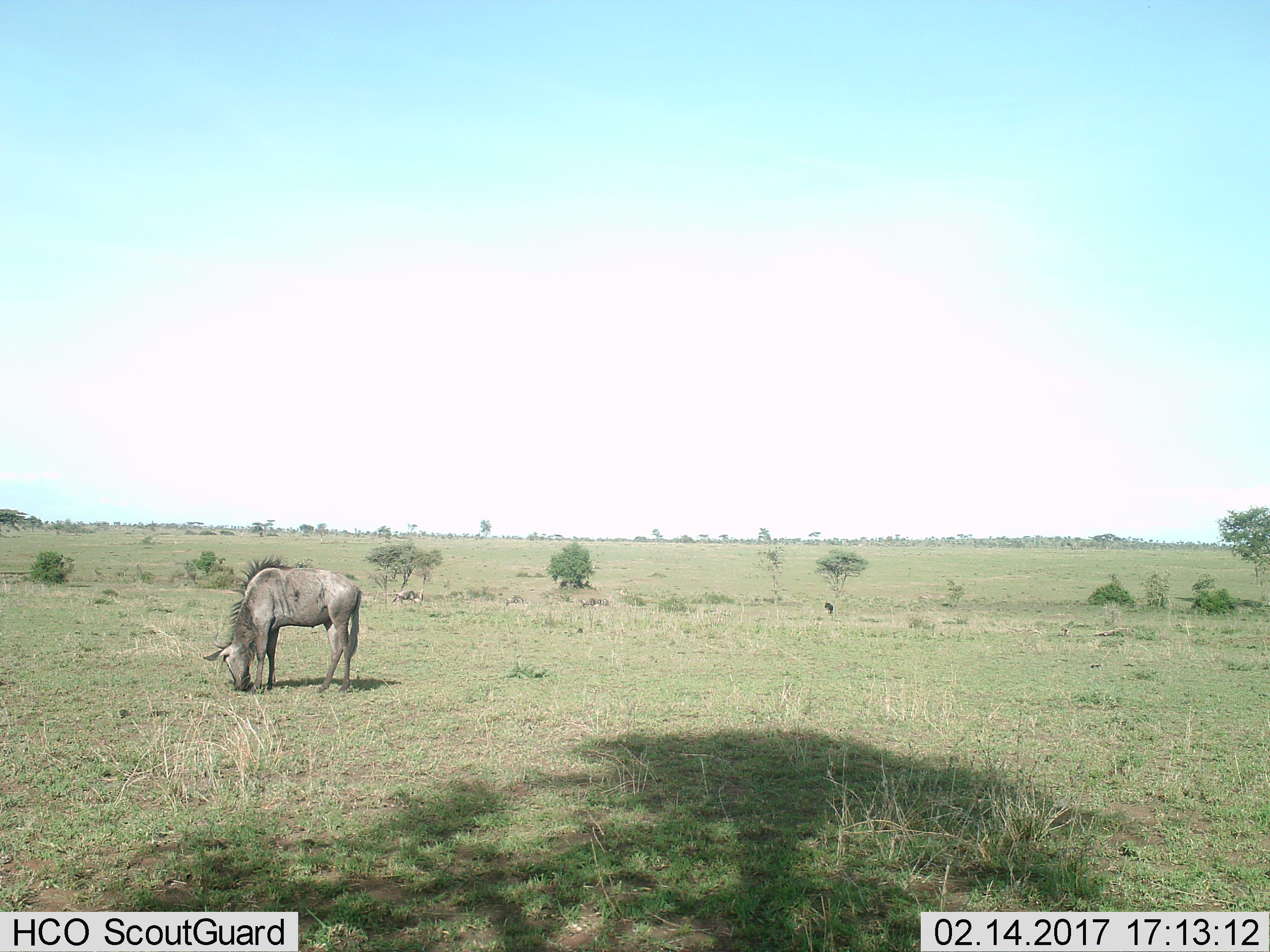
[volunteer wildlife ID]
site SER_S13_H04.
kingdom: Animalia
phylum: Chordata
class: Mammalia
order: Artiodactyla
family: Bovidae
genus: Connochaetes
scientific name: Connochaetes taurinus taurinus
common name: blue wildebeest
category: wildebeestblue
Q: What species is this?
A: Wildebeestblue (blue wildebeest) (Connochaetes taurinus taurinus).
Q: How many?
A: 1.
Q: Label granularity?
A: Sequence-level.